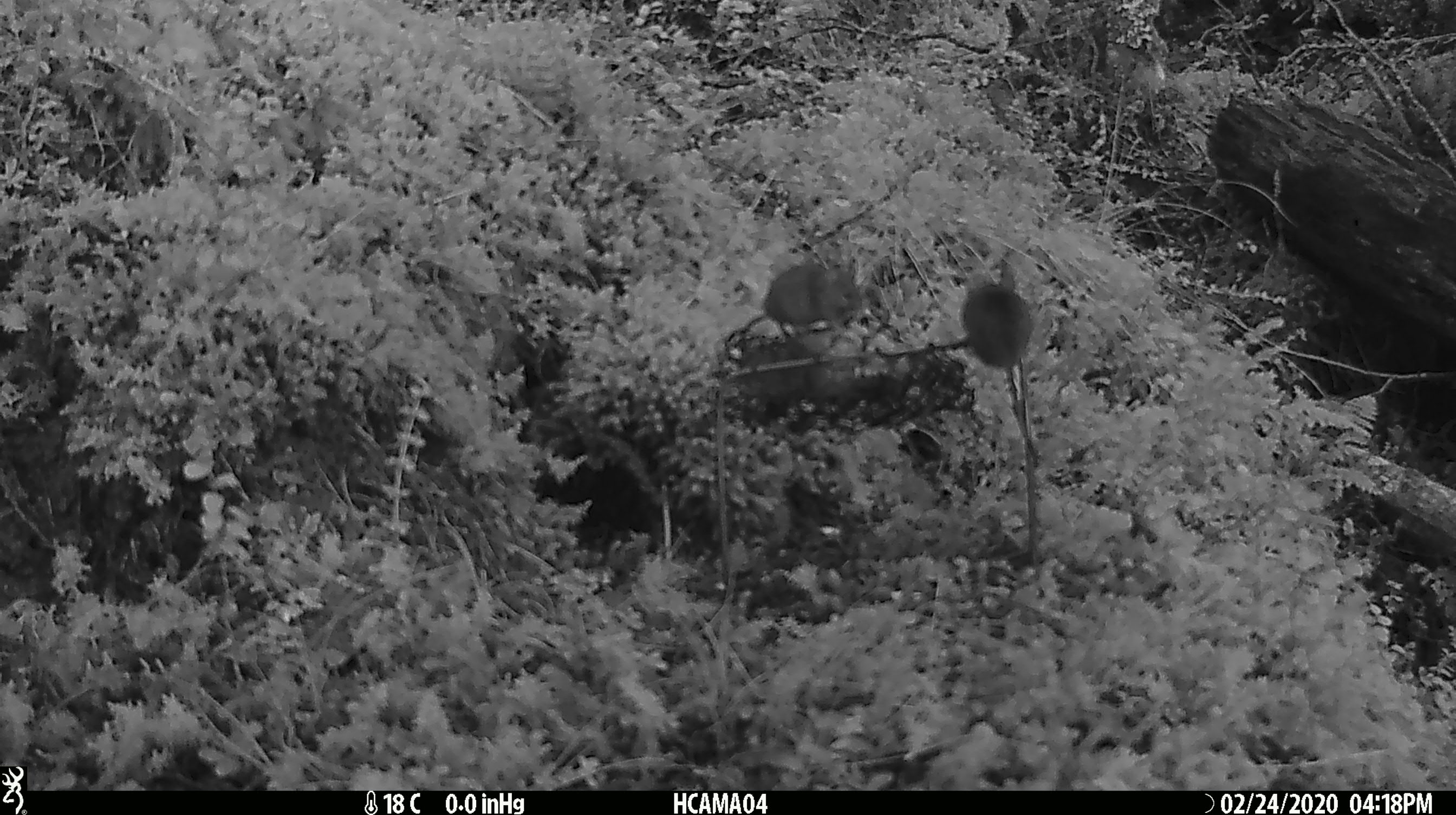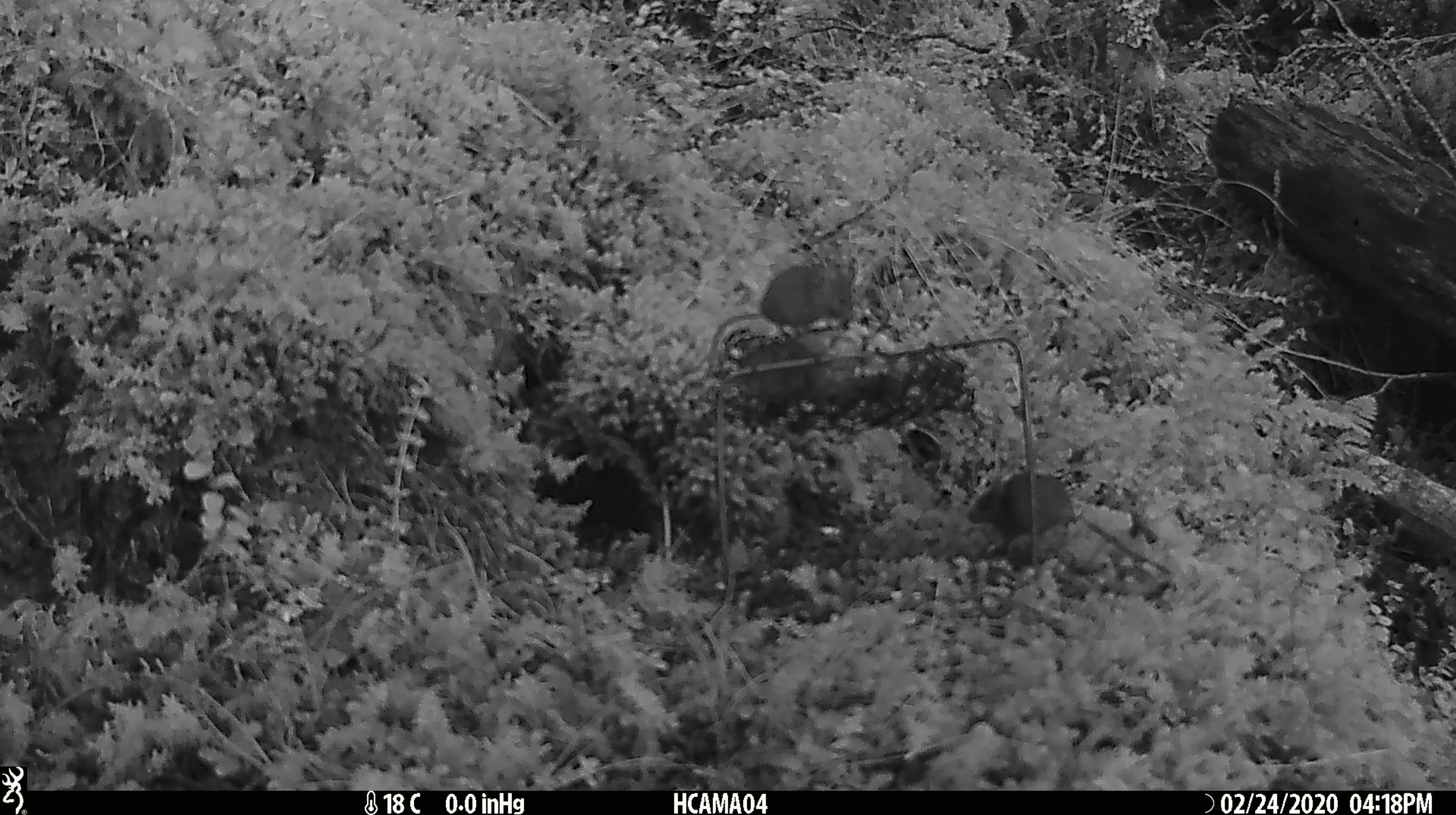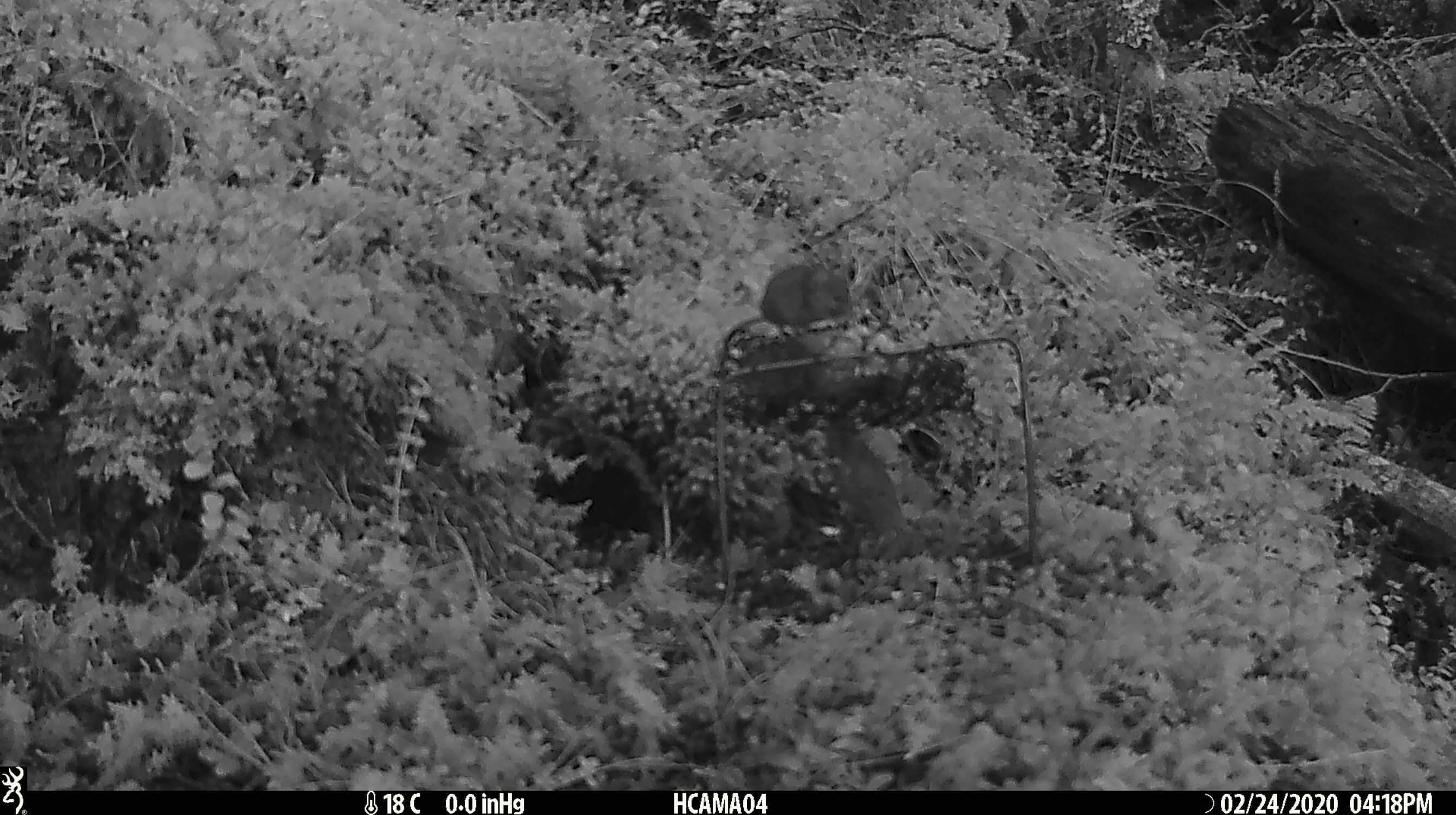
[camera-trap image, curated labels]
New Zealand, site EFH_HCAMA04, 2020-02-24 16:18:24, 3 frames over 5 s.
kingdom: Animalia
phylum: Chordata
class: Mammalia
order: Rodentia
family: Muridae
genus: Mus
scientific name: Mus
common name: mouse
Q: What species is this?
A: Mouse (Mus).